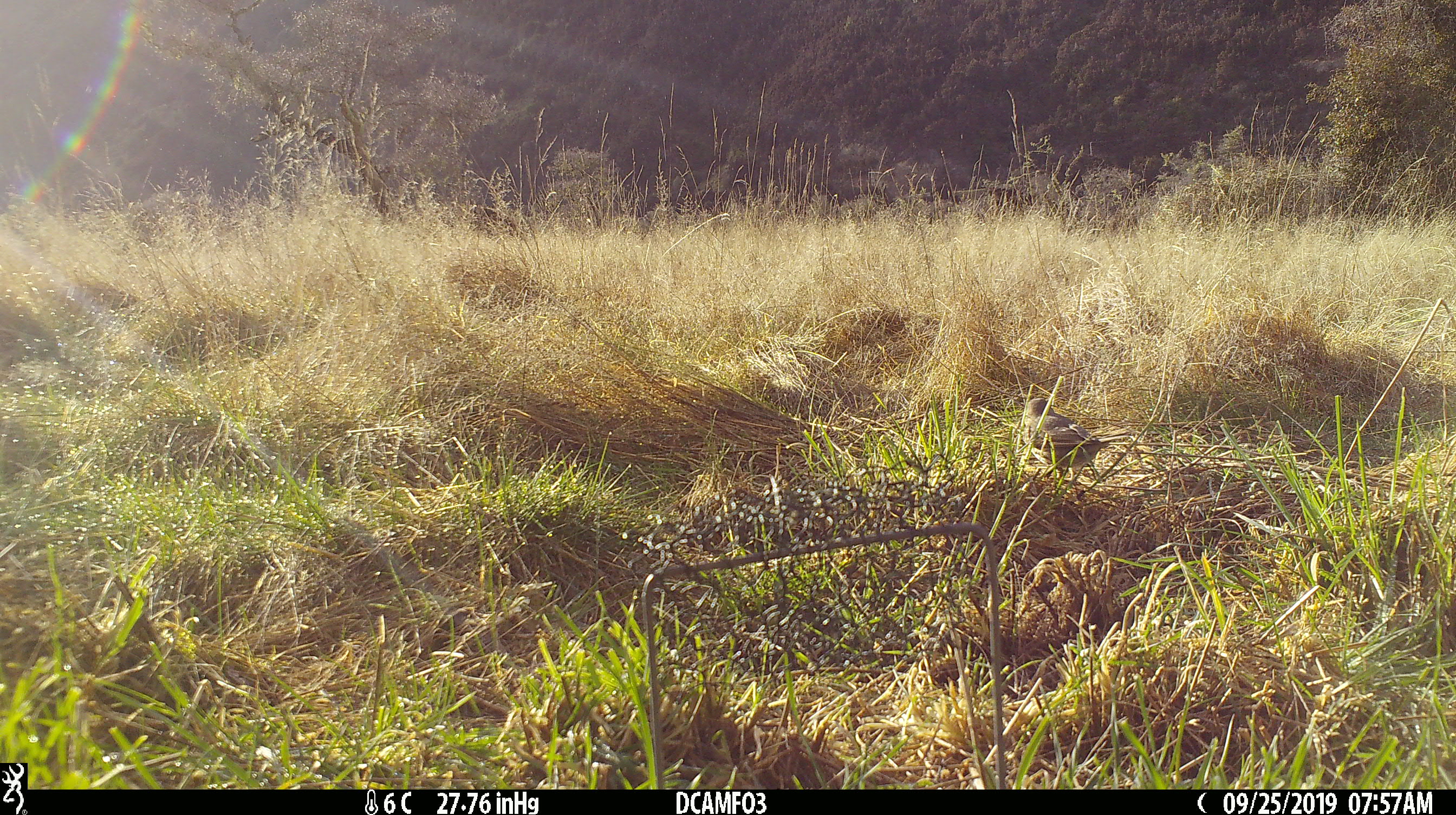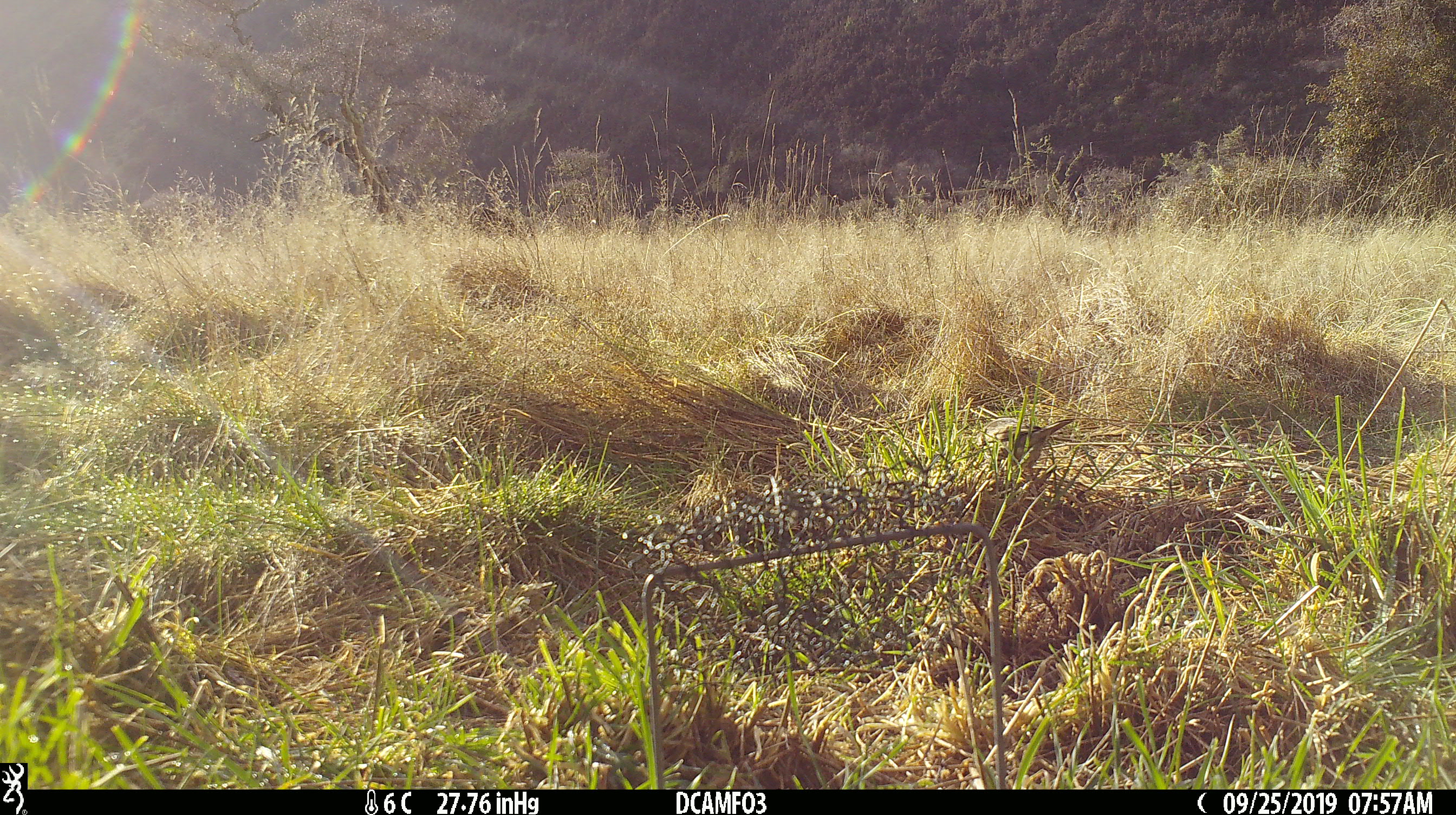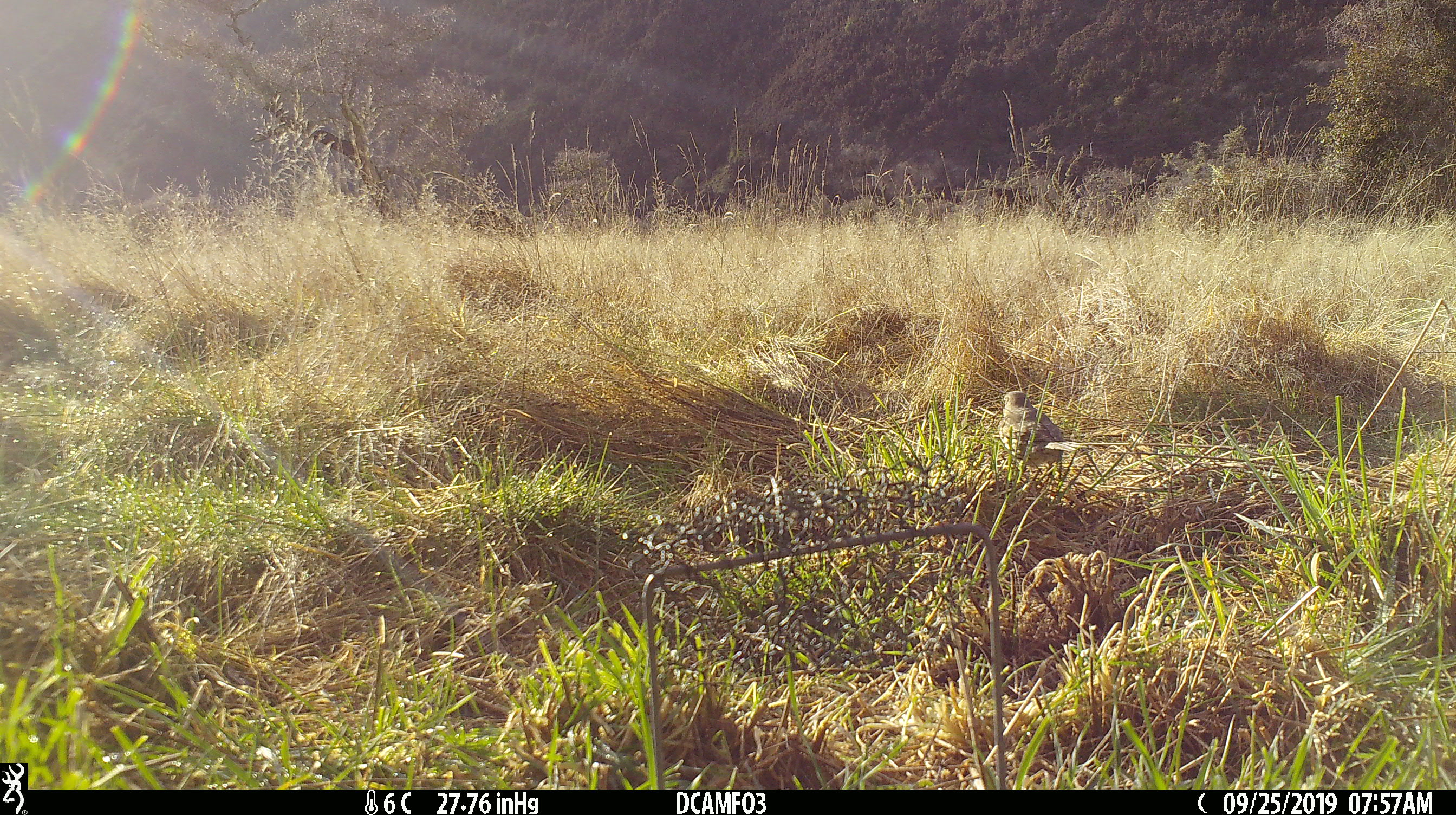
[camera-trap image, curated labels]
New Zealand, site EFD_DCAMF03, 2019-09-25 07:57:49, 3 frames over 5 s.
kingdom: Animalia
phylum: Chordata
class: Aves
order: Passeriformes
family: Turdidae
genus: Turdus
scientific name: Turdus philomelos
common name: song thrush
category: thrush